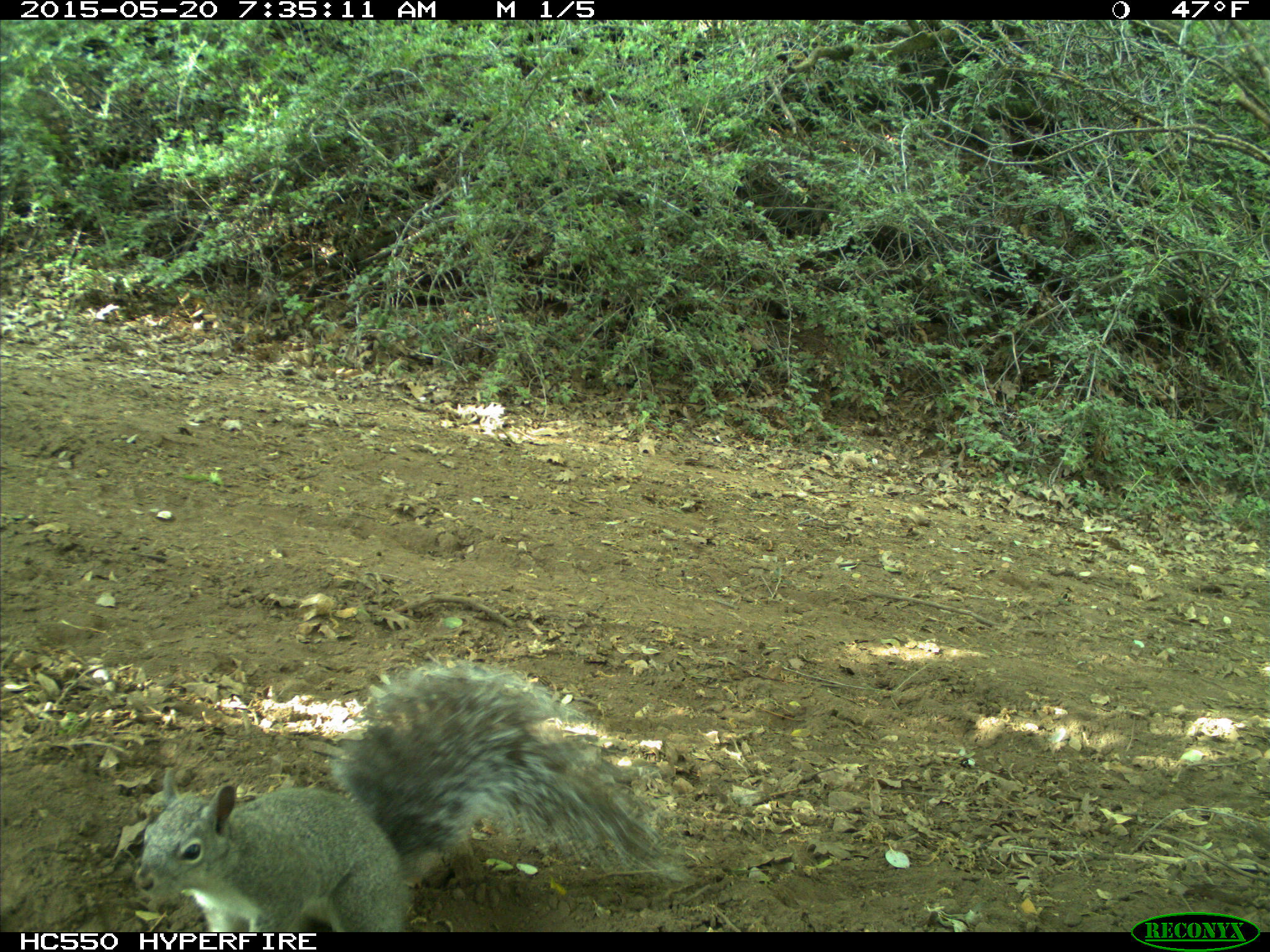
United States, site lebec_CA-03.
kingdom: Animalia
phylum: Chordata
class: Mammalia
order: Rodentia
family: Sciuridae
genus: Sciurus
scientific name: Sciurus carolinensis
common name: eastern gray squirrel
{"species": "Sciurus carolinensis (eastern gray squirrel)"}